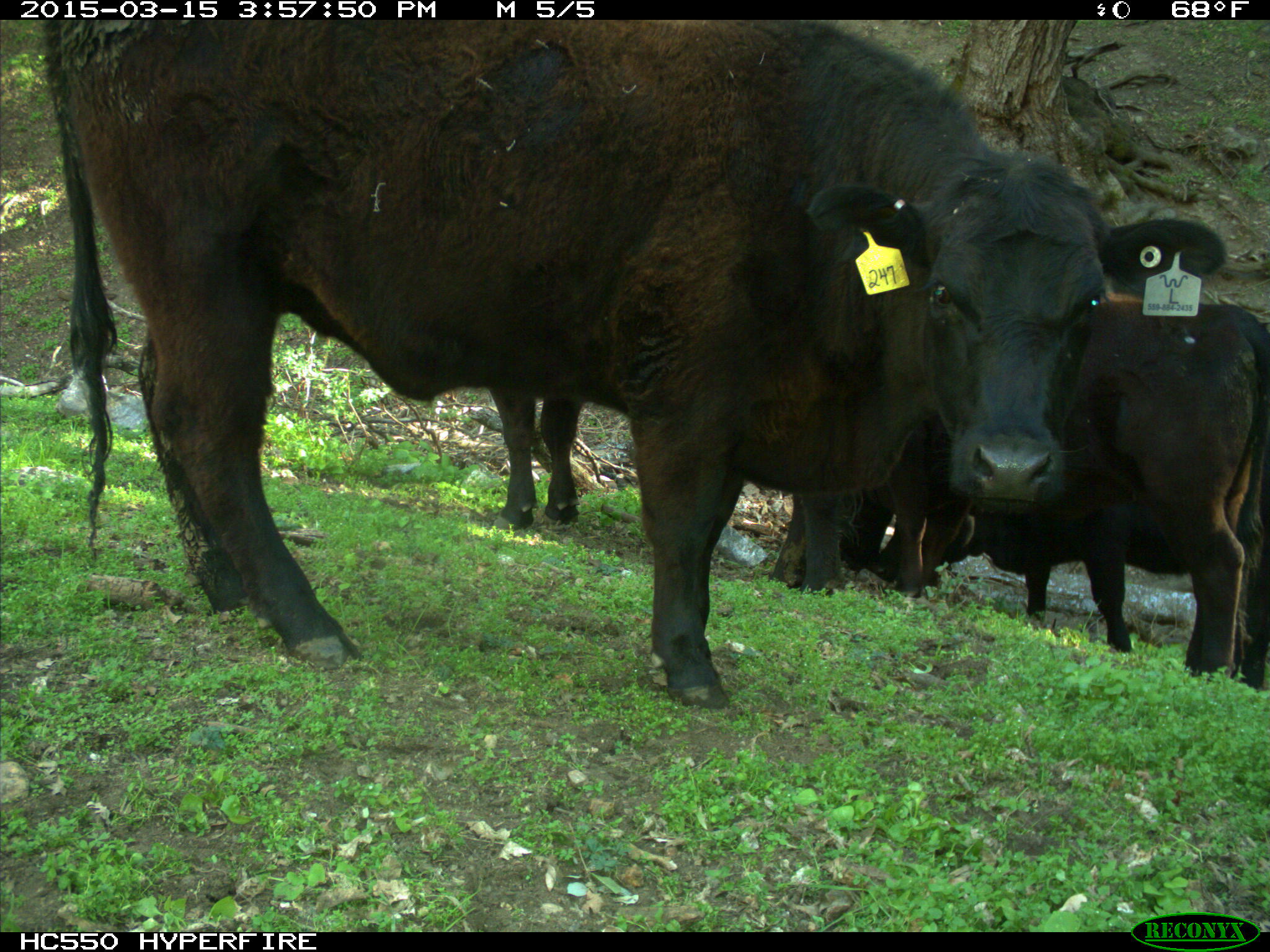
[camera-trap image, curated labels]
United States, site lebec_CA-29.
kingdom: Animalia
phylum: Chordata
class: Mammalia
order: Artiodactyla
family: Bovidae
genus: Bos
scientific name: Bos taurus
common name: domestic cow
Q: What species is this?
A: Bos taurus (domestic cow).